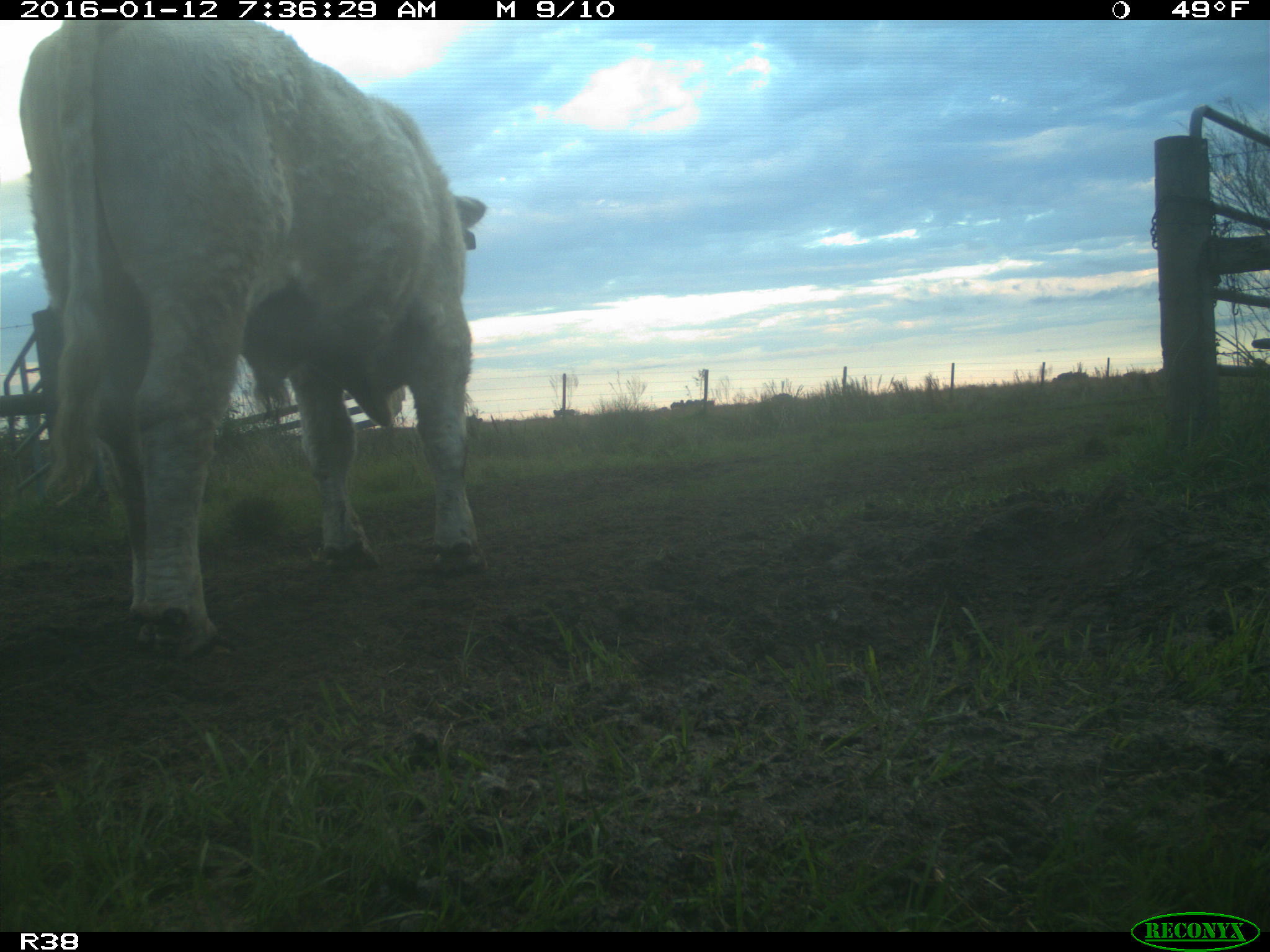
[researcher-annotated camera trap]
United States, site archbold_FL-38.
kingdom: Animalia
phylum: Chordata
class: Mammalia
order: Artiodactyla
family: Bovidae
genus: Bos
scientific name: Bos taurus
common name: domestic cow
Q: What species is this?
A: Bos taurus (domestic cow).